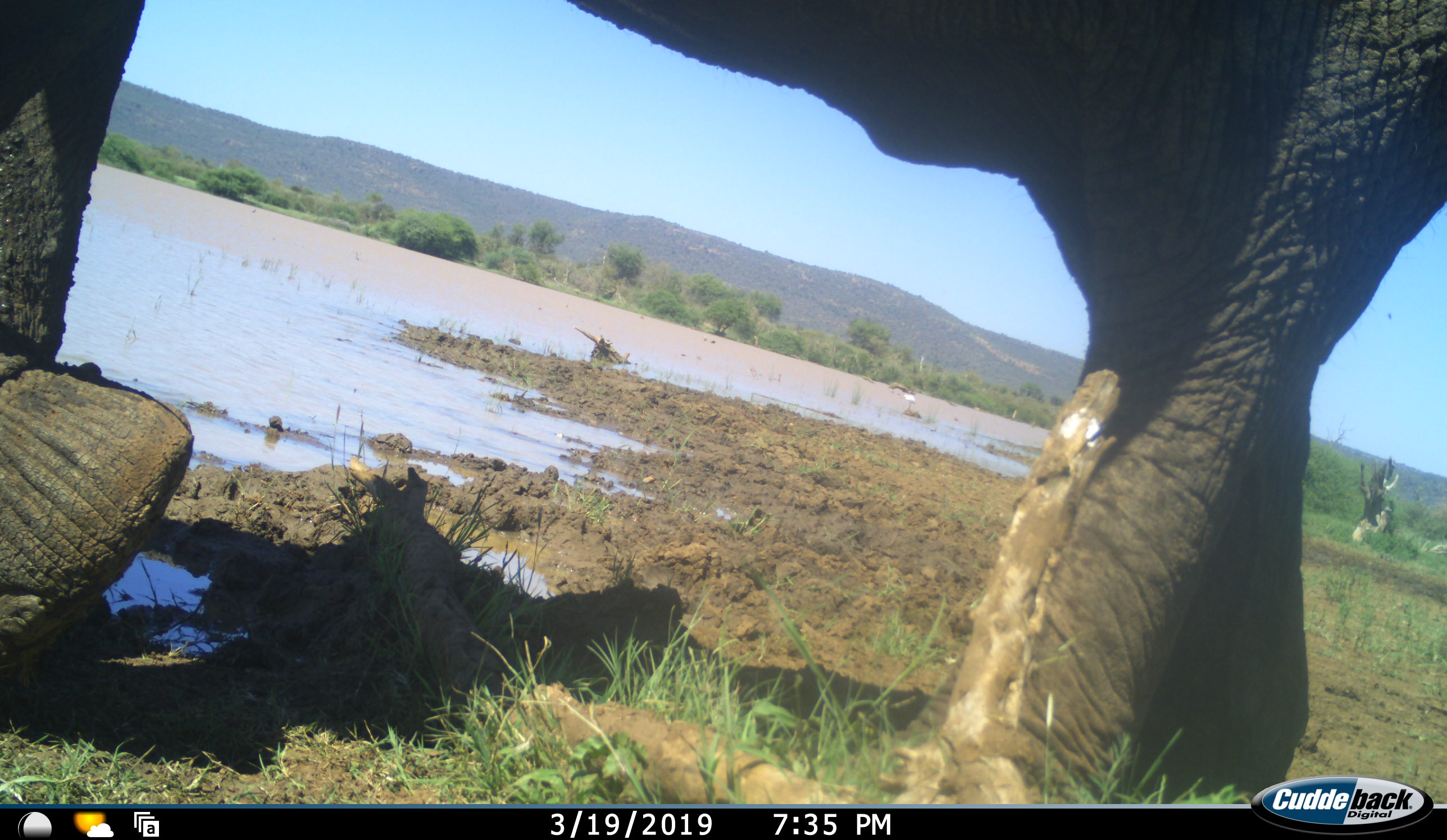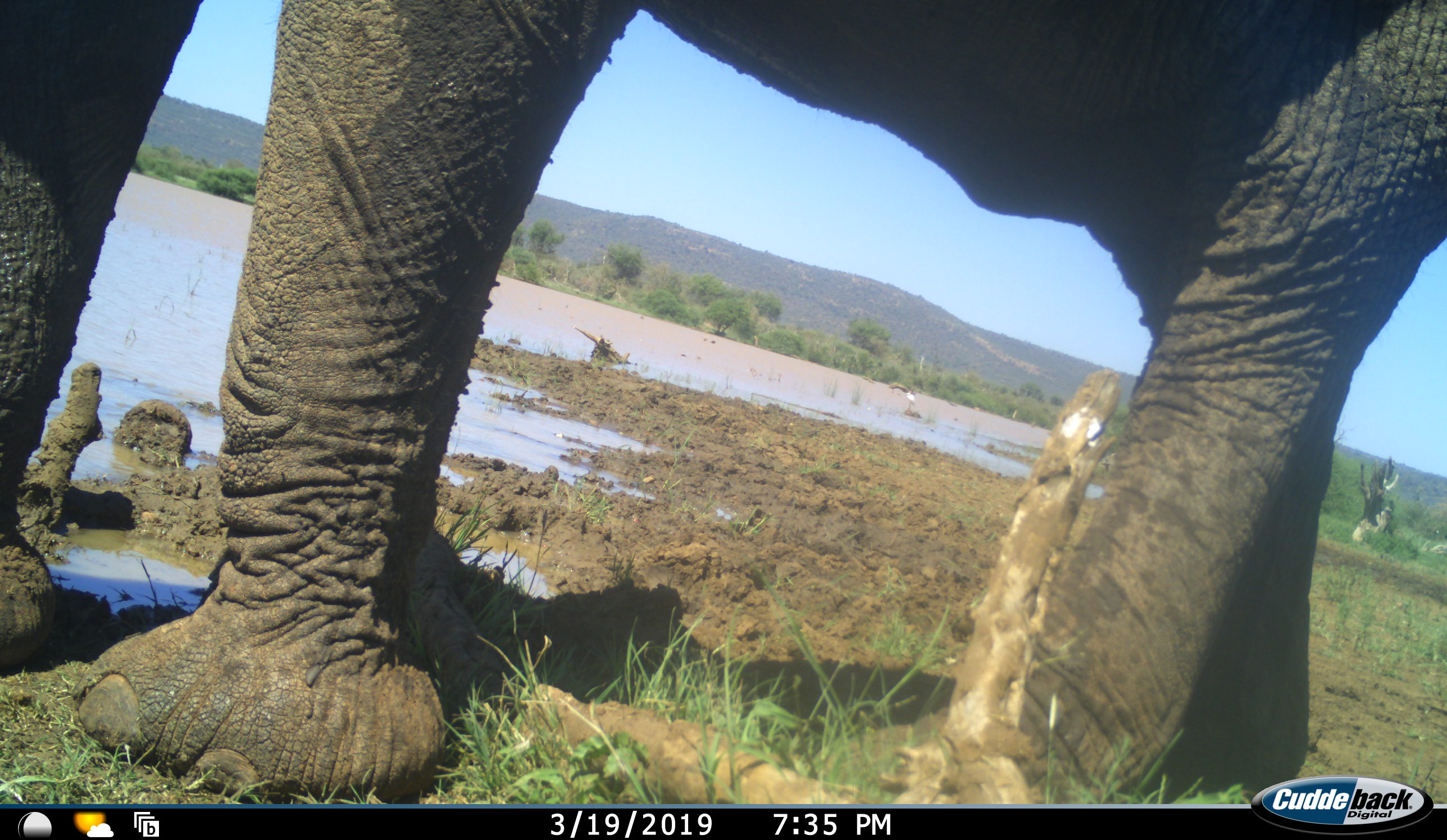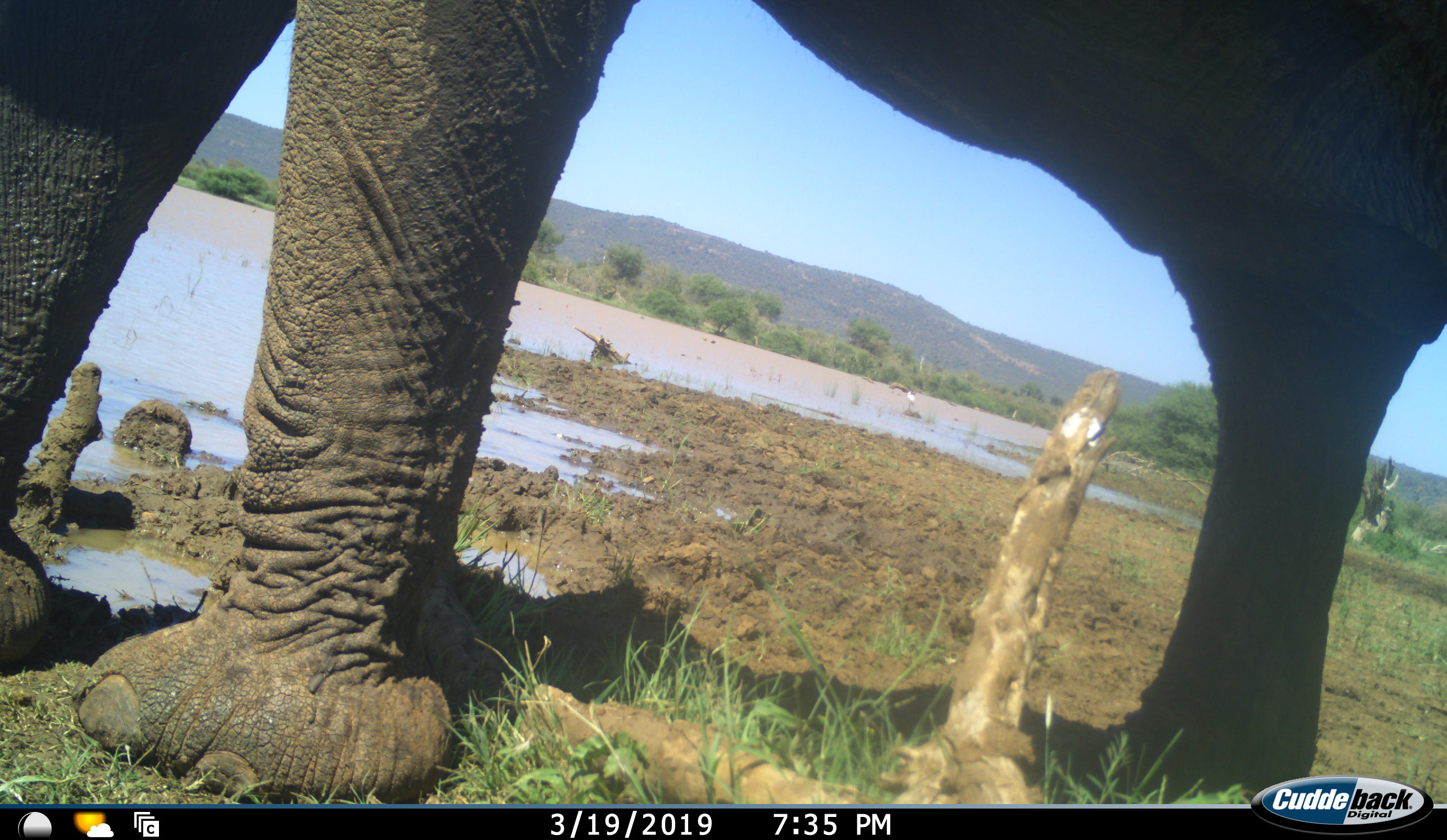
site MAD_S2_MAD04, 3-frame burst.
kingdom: Animalia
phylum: Chordata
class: Mammalia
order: Proboscidea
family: Elephantidae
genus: Loxodonta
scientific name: Loxodonta africana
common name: african bush elephant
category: elephant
Elephant (african bush elephant) (Loxodonta africana), count 1. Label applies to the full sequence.